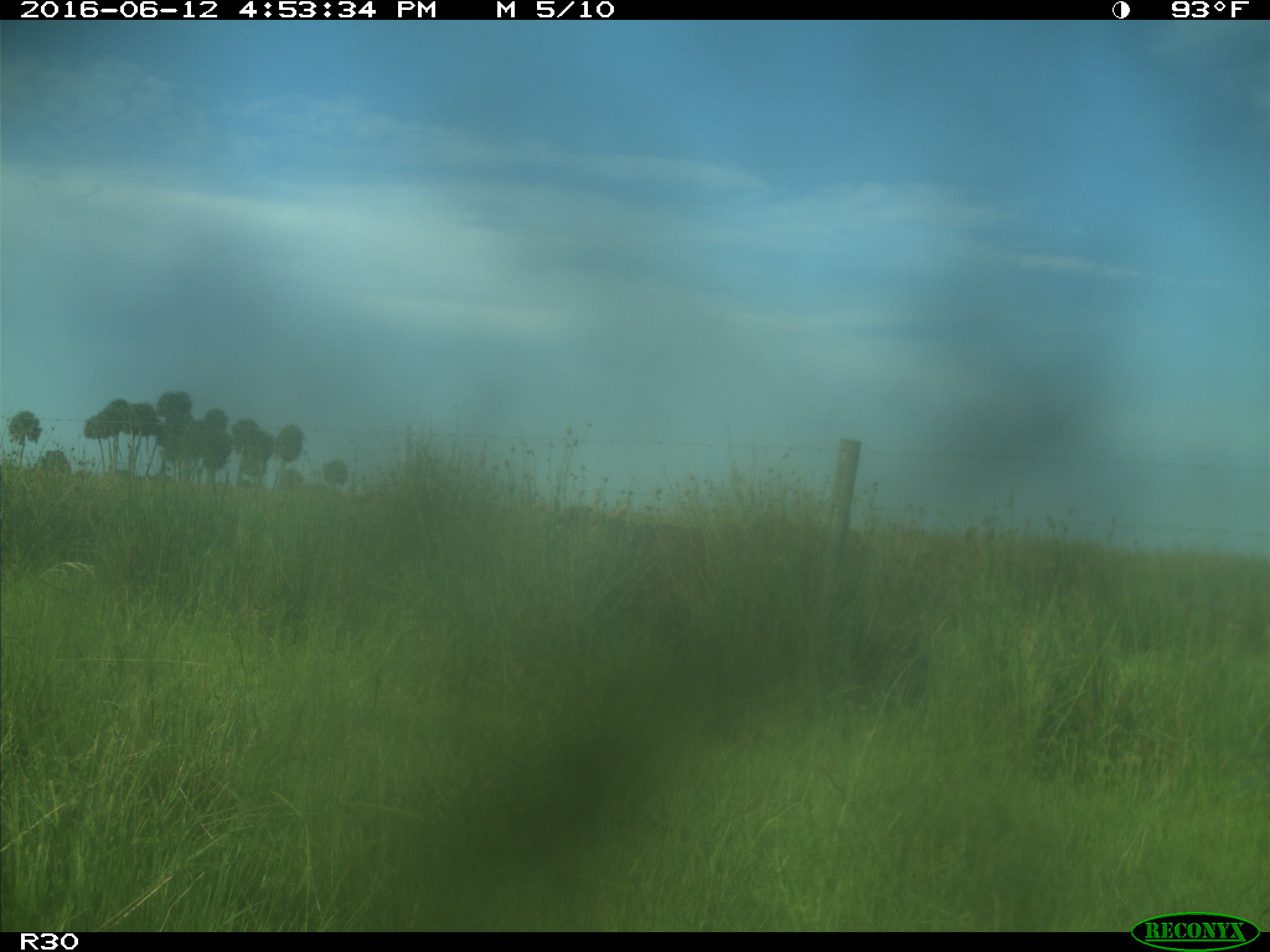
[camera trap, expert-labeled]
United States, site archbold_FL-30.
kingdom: Animalia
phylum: Chordata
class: Mammalia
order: Artiodactyla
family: Bovidae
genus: Bos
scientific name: Bos taurus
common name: domestic cow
Bos taurus (domestic cow).